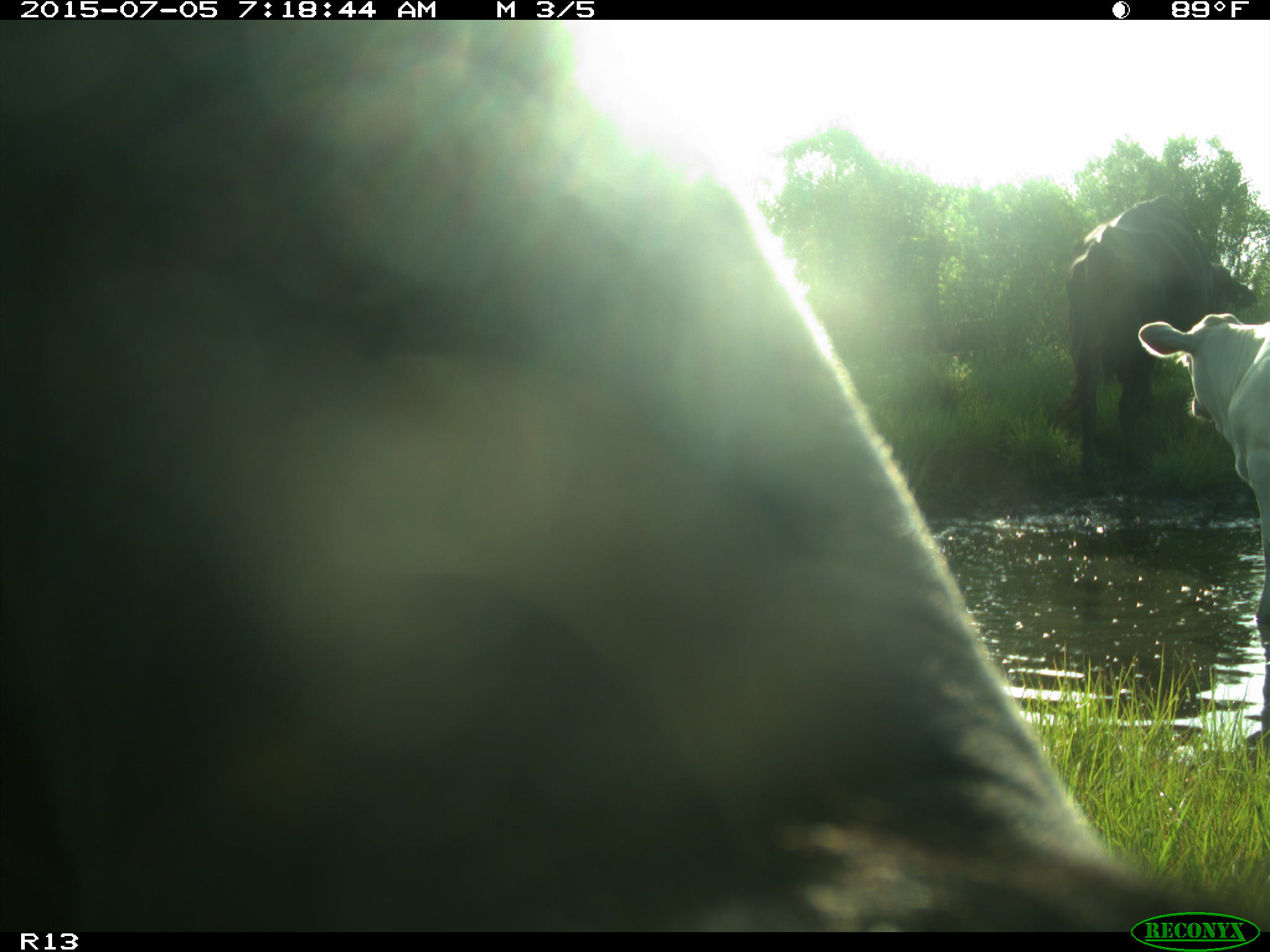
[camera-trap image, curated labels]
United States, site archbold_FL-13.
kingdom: Animalia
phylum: Chordata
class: Mammalia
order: Artiodactyla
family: Bovidae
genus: Bos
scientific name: Bos taurus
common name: domestic cow